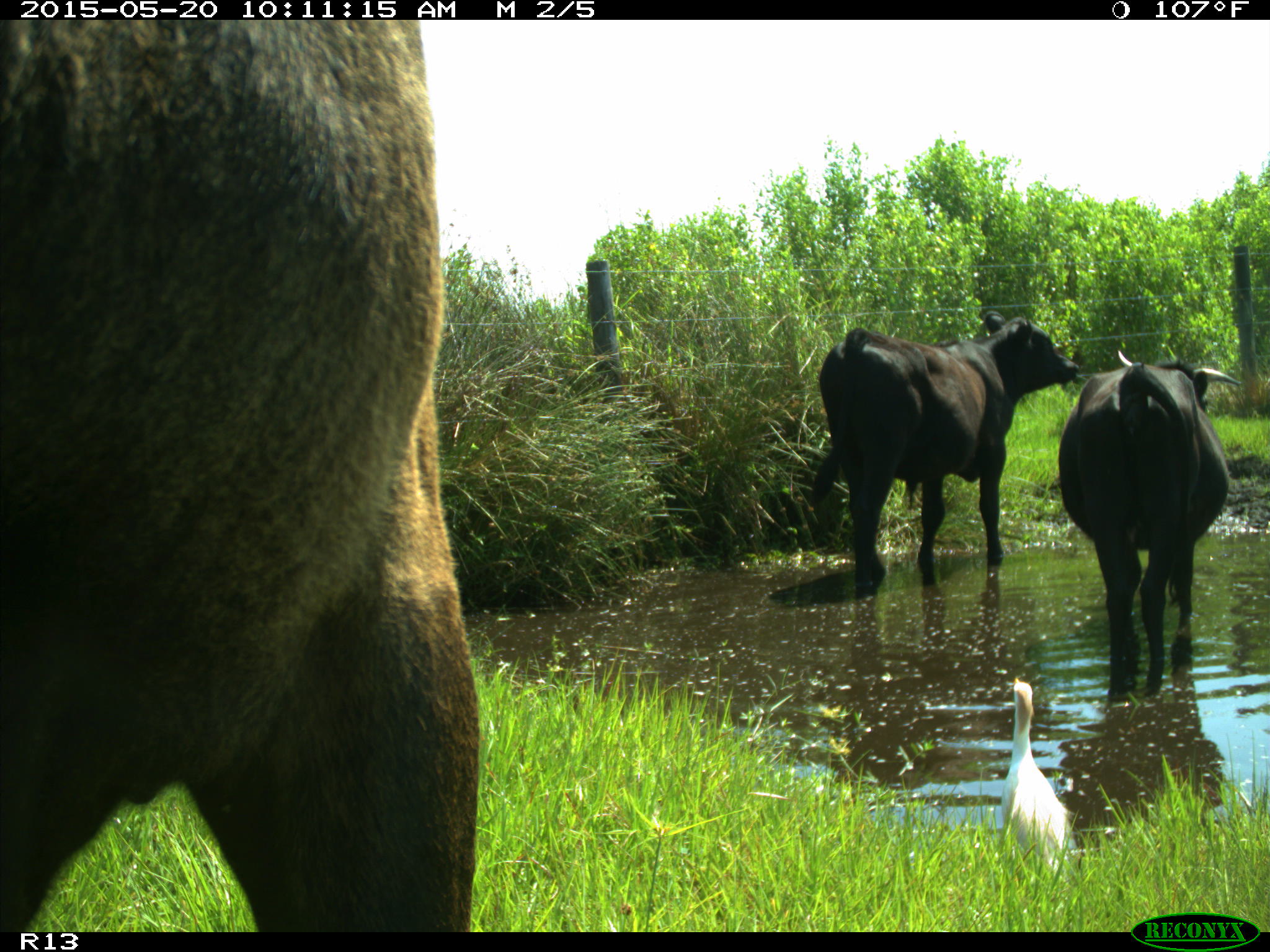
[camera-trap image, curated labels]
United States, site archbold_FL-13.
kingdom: Animalia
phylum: Chordata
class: Mammalia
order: Artiodactyla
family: Bovidae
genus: Bos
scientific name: Bos taurus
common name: domestic cow